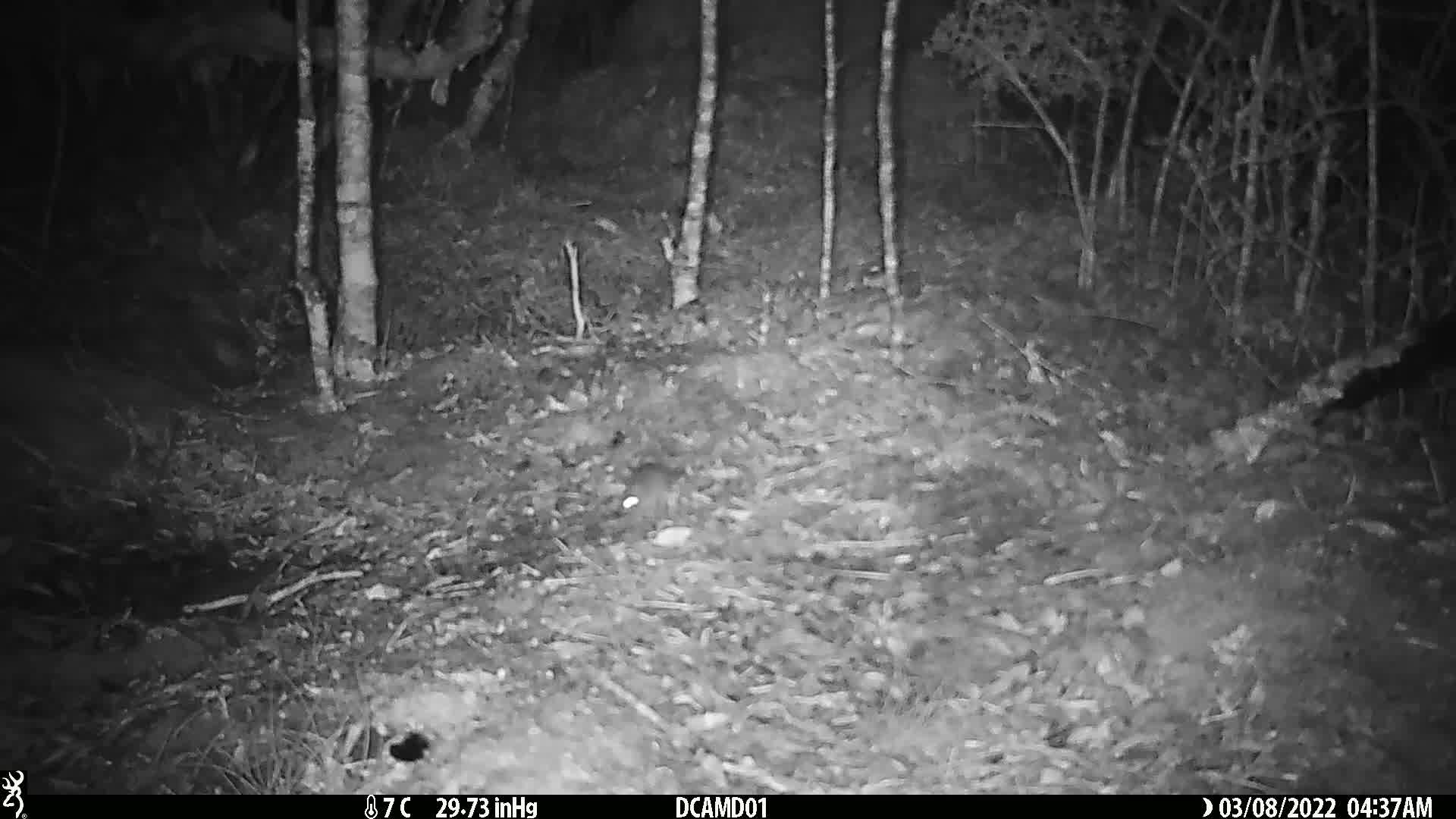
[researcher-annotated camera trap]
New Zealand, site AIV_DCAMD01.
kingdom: Animalia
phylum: Chordata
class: Mammalia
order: Rodentia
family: Muridae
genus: Mus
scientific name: Mus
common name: mouse